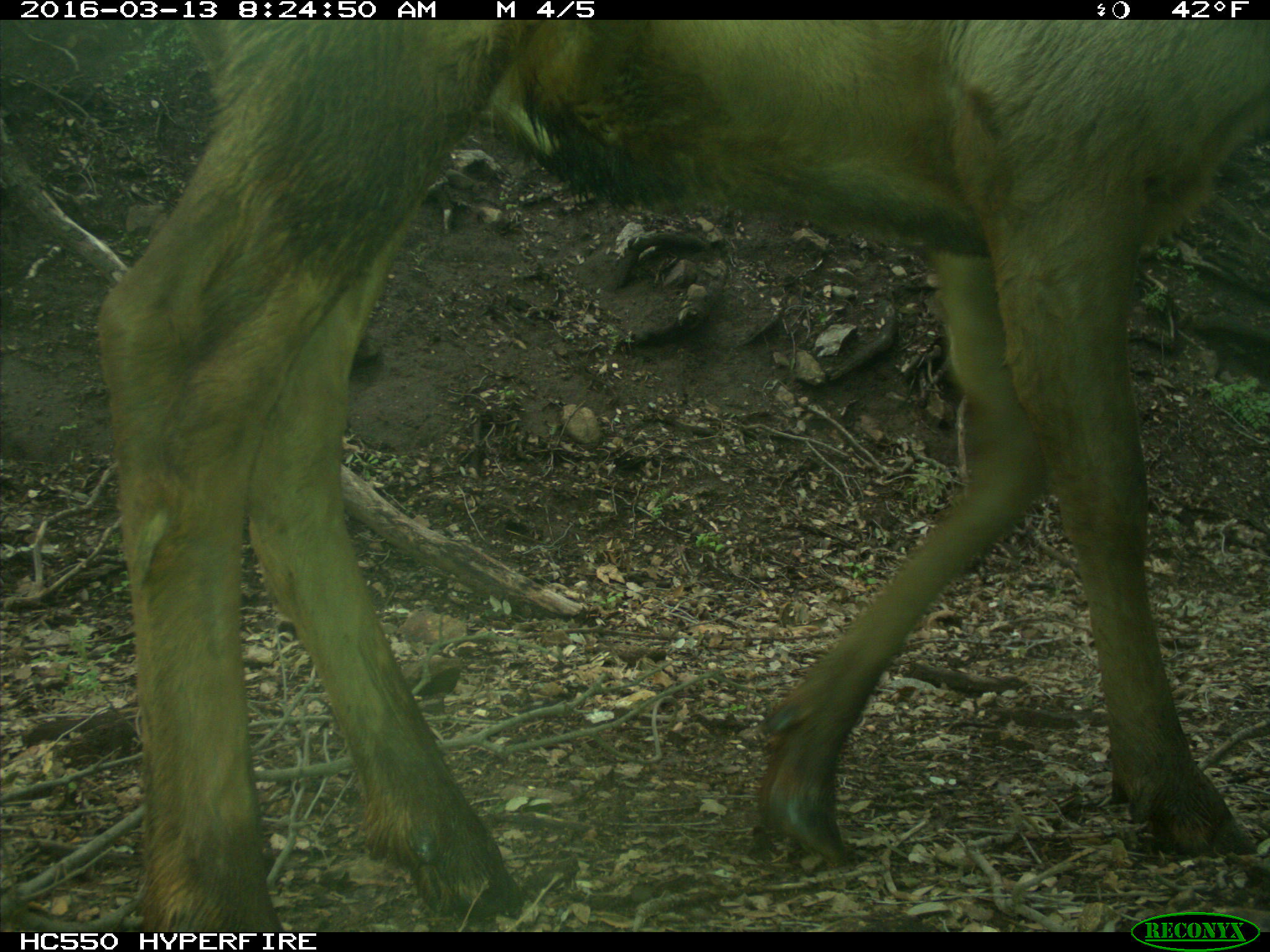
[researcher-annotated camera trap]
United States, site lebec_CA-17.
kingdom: Animalia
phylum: Chordata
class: Mammalia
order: Artiodactyla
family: Cervidae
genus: Cervus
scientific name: Cervus canadensis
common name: elk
Cervus canadensis (elk).